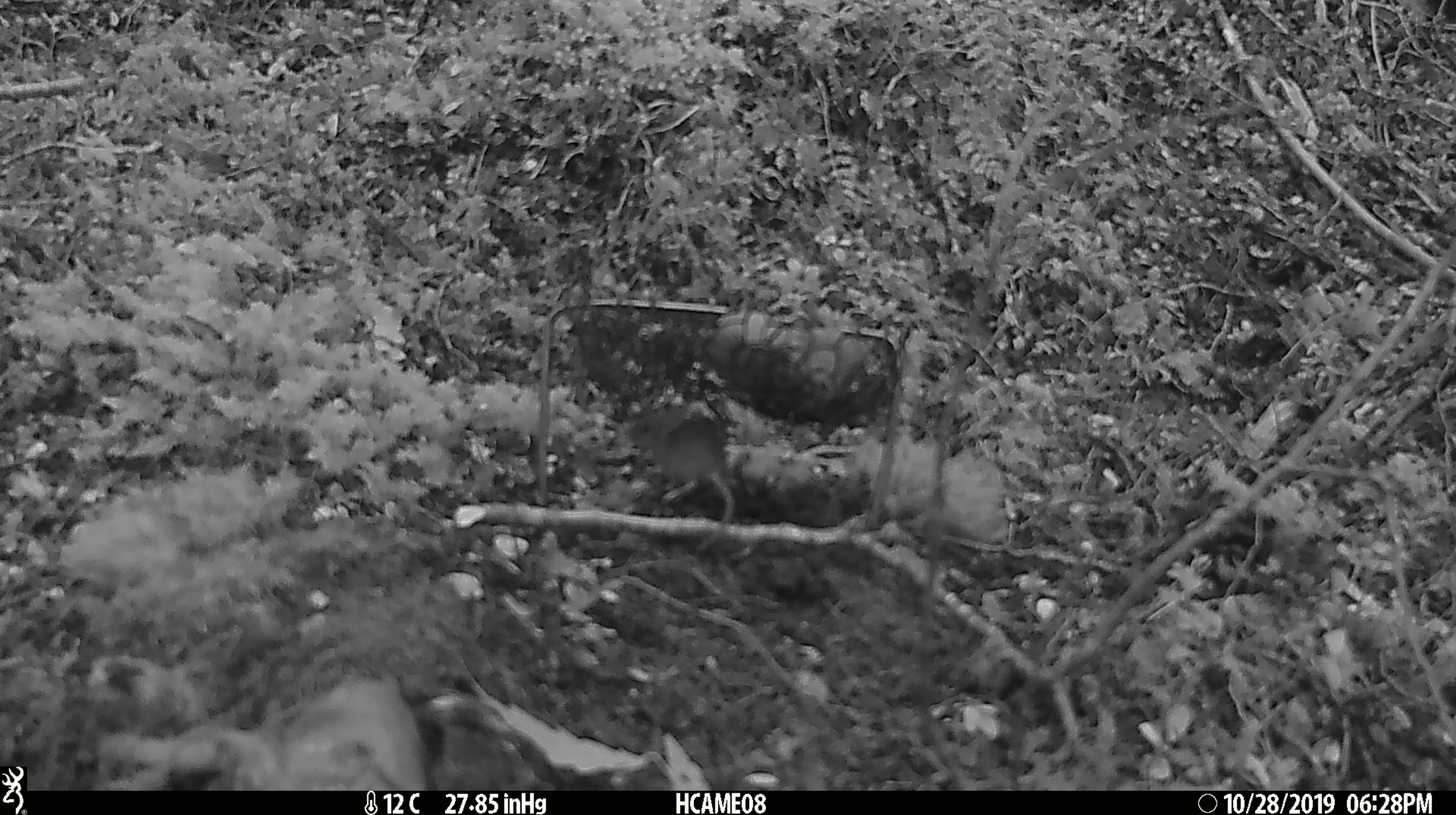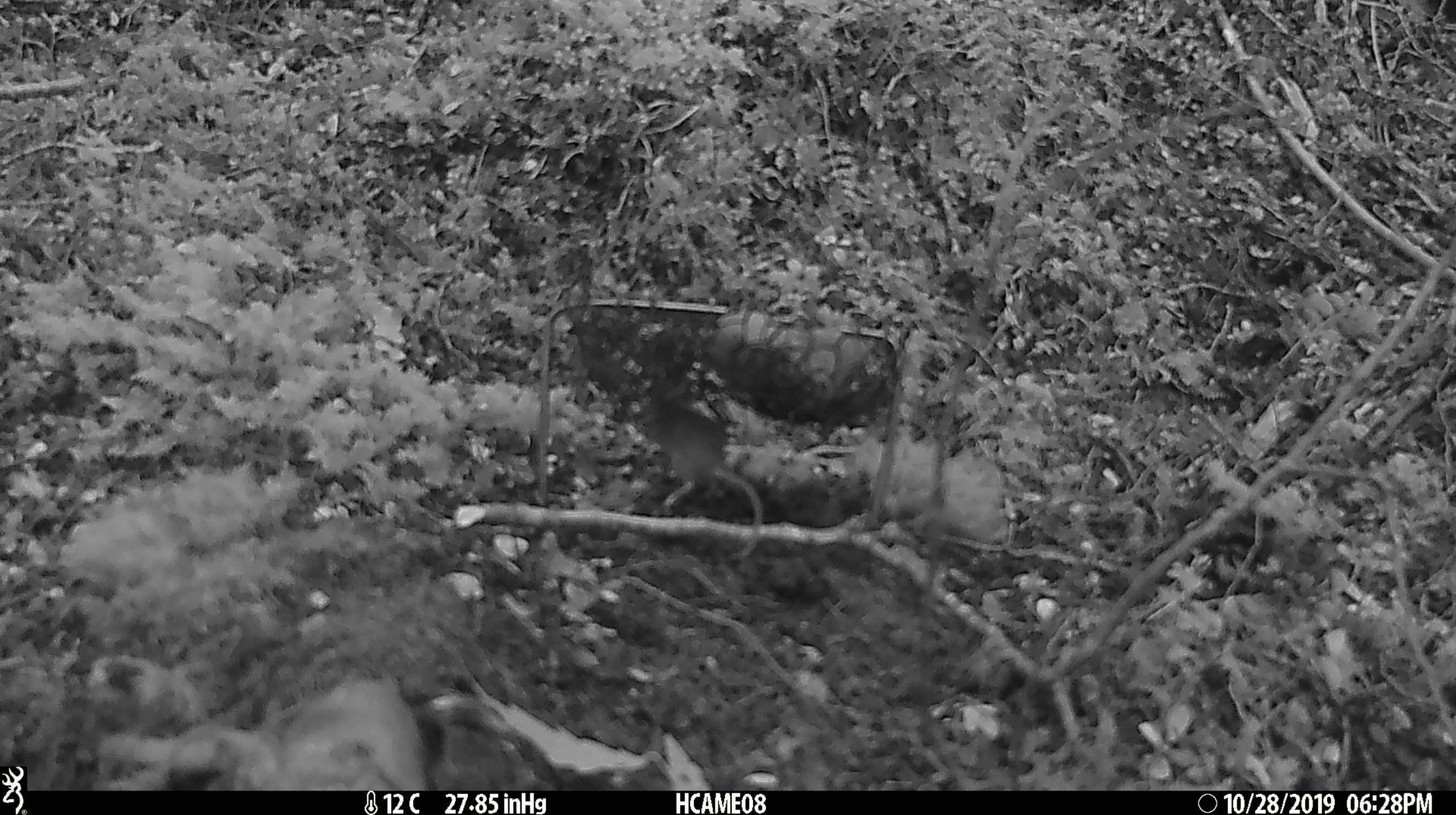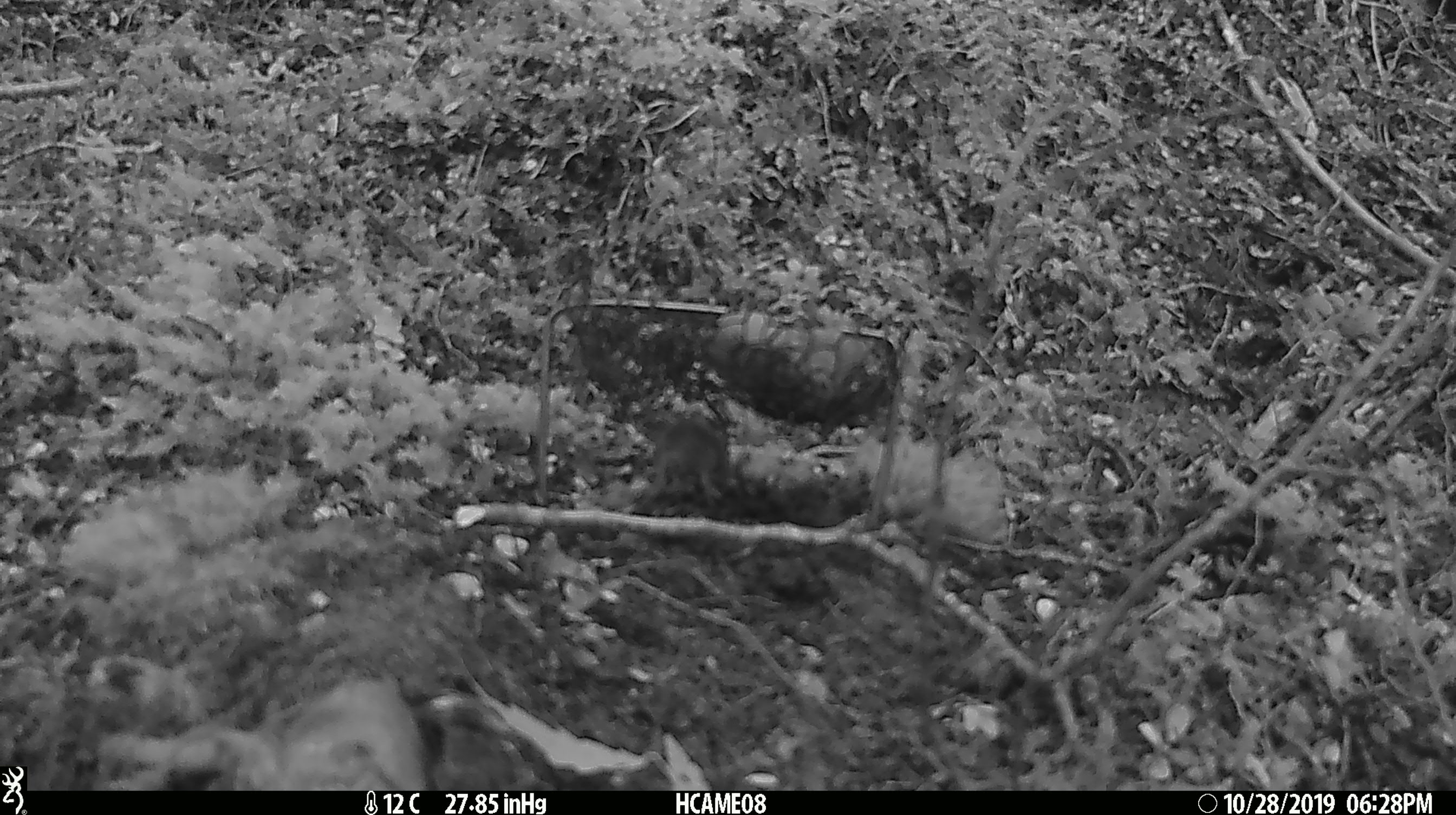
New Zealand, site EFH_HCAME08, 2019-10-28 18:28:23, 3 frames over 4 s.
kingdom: Animalia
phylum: Chordata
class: Mammalia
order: Rodentia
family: Muridae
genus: Mus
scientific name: Mus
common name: mouse